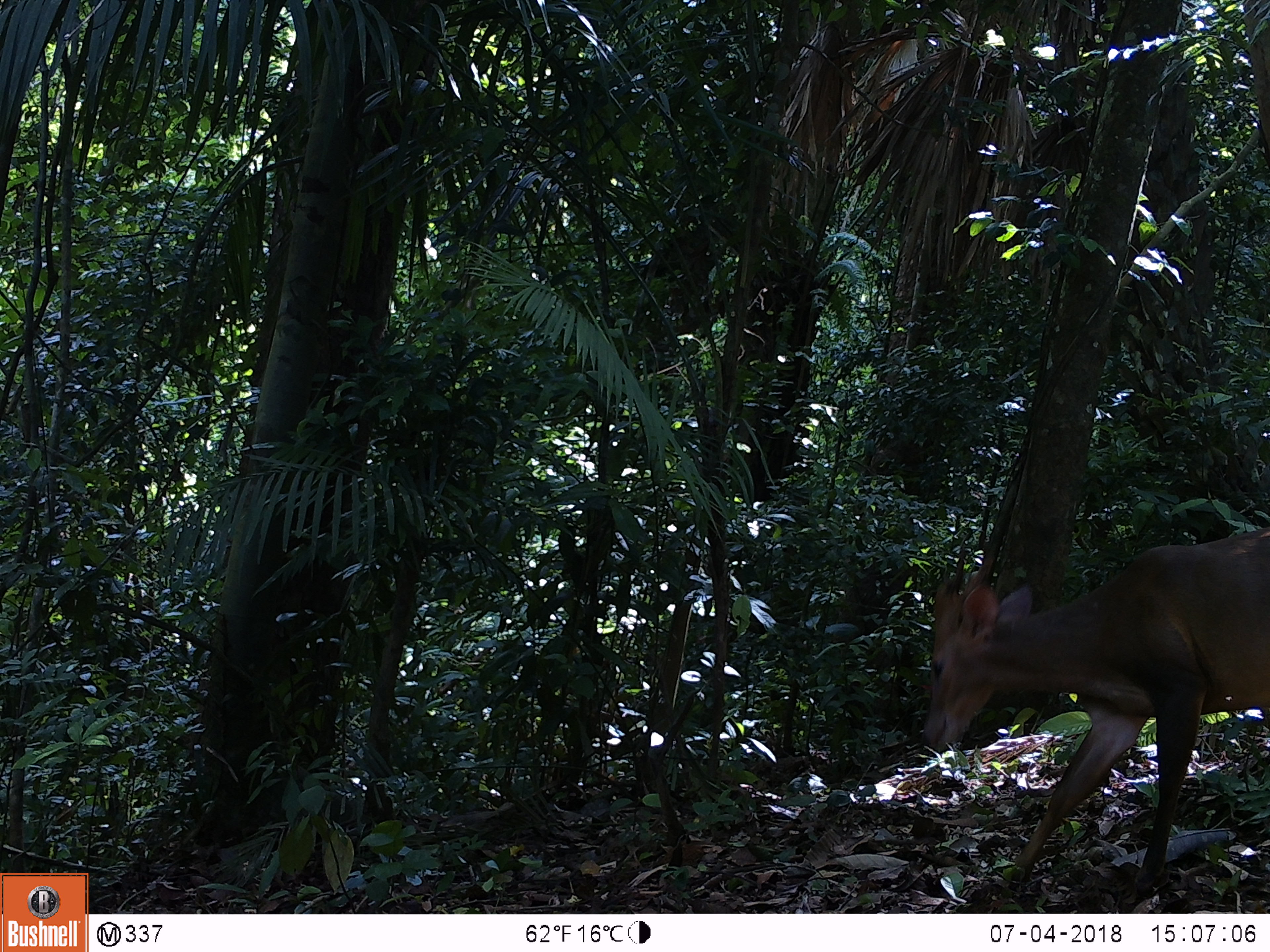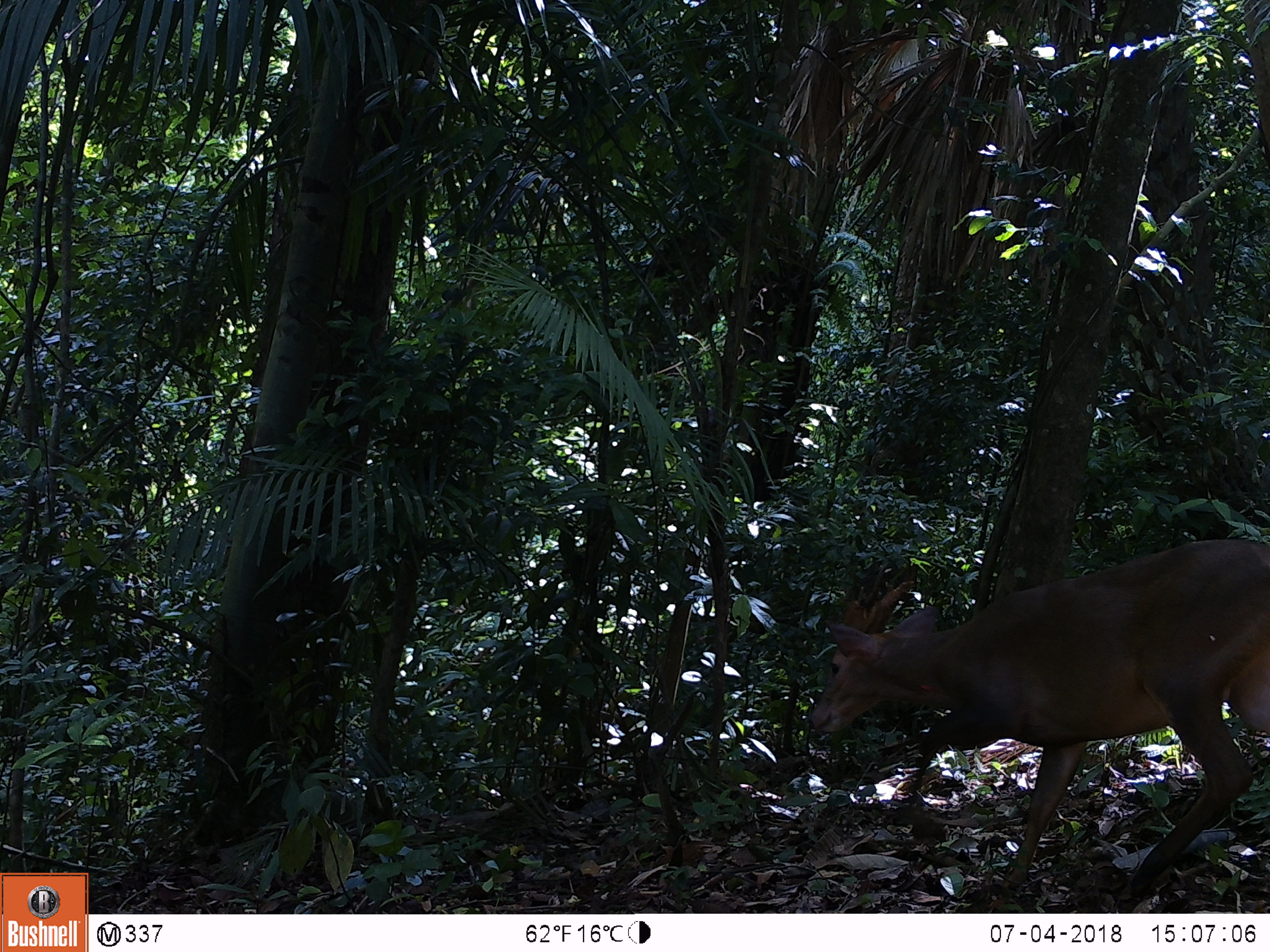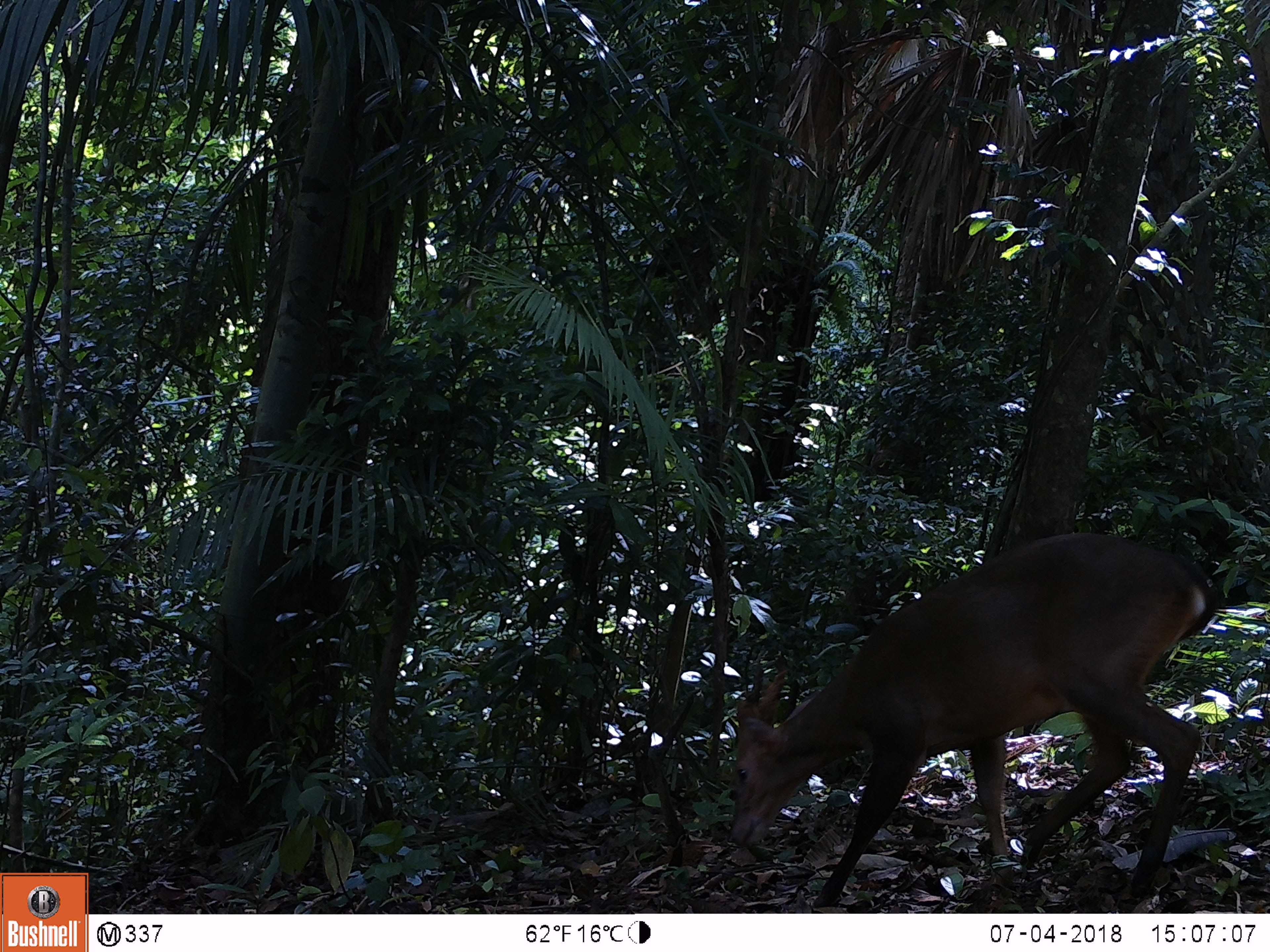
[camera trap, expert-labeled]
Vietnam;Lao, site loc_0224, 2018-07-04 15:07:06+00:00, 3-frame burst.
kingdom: Animalia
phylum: Chordata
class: Mammalia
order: Artiodactyla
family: Cervidae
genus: Muntiacus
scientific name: Muntiacus vuquangensis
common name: large-antlered muntjac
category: large antlered muntjac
Large antlered muntjac (large-antlered muntjac) (Muntiacus vuquangensis). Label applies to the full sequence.